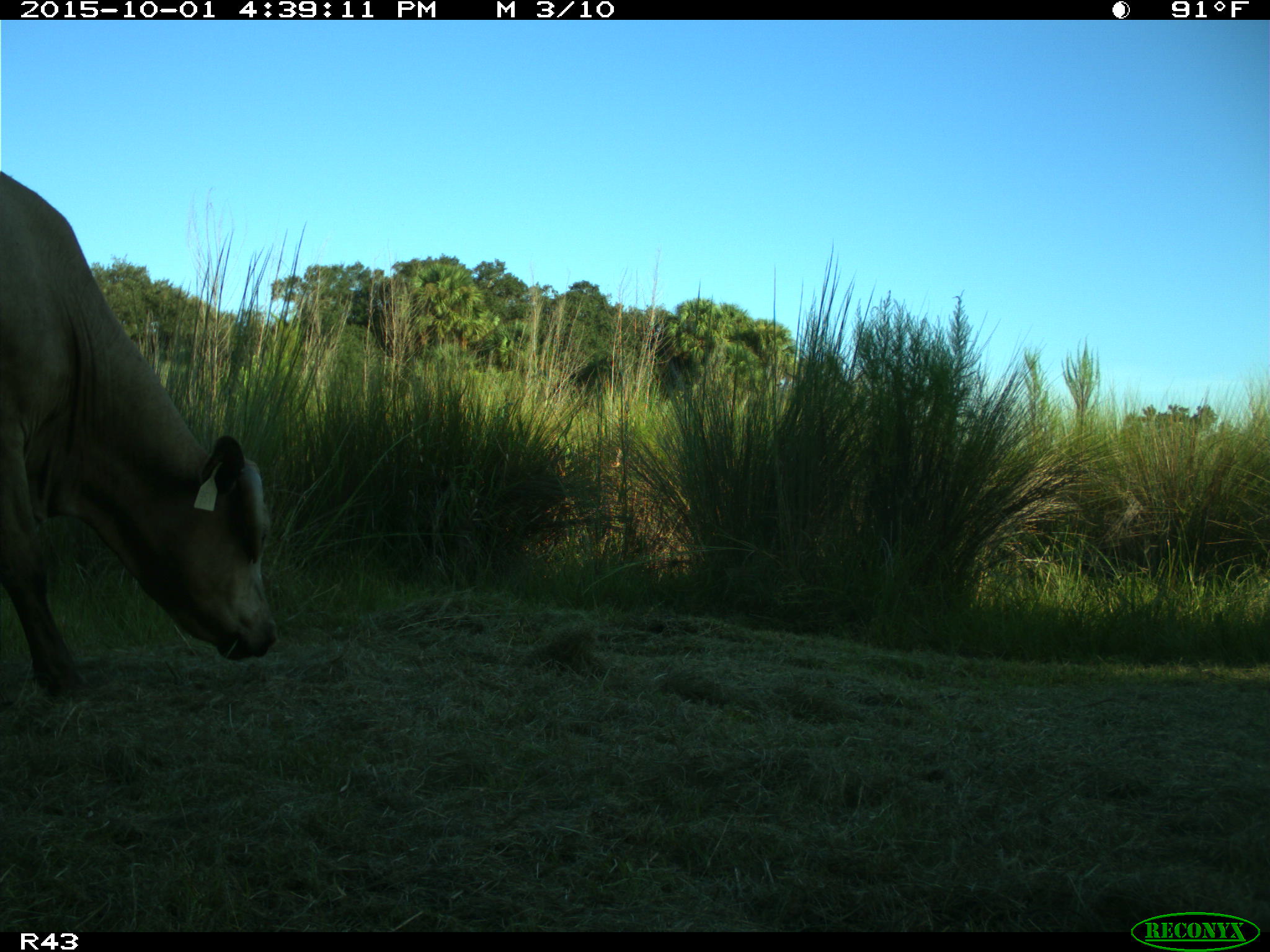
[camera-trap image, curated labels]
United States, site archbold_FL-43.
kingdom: Animalia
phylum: Chordata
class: Mammalia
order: Artiodactyla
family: Bovidae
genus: Bos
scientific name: Bos taurus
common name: domestic cow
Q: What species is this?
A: Bos taurus (domestic cow).